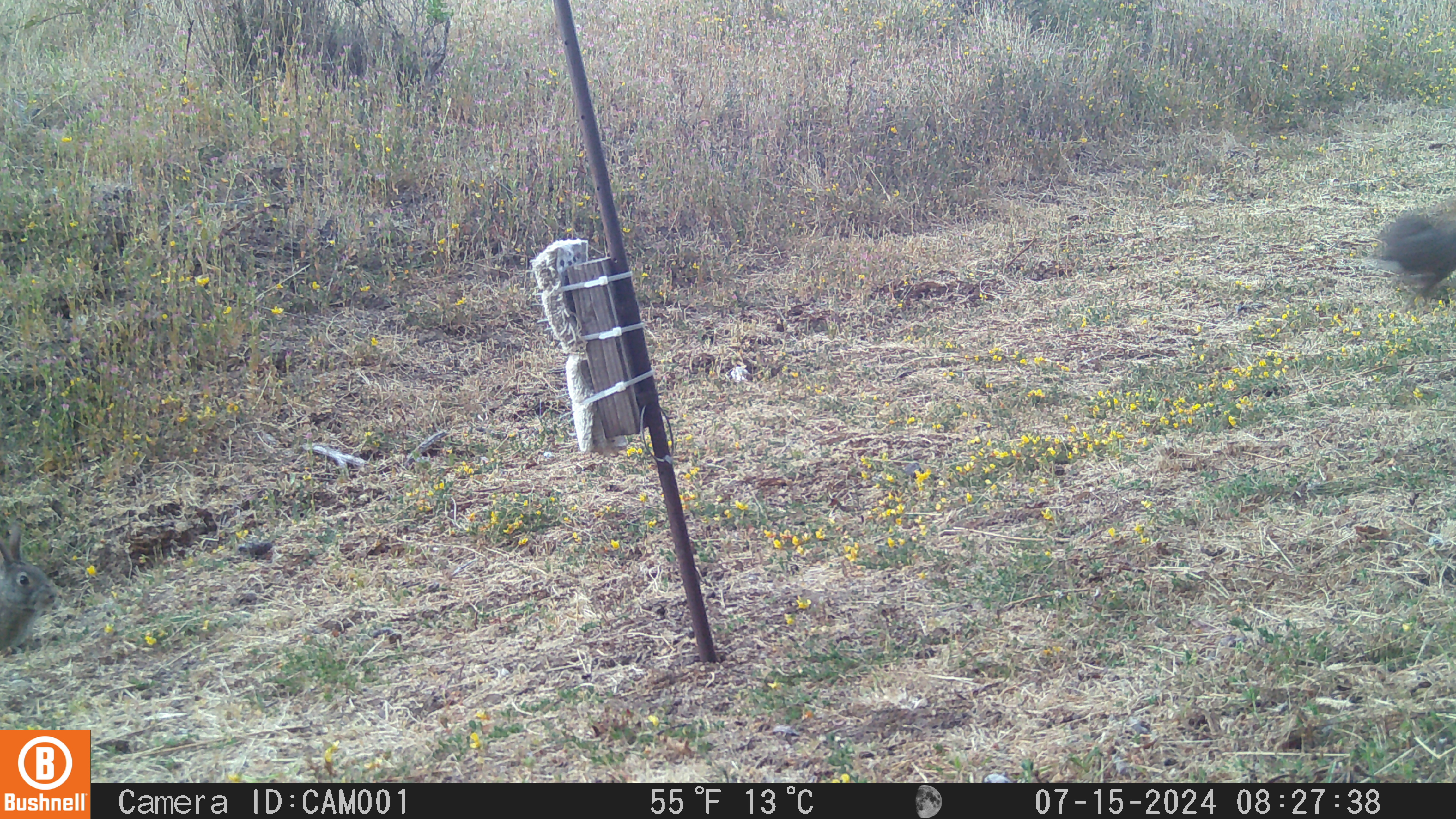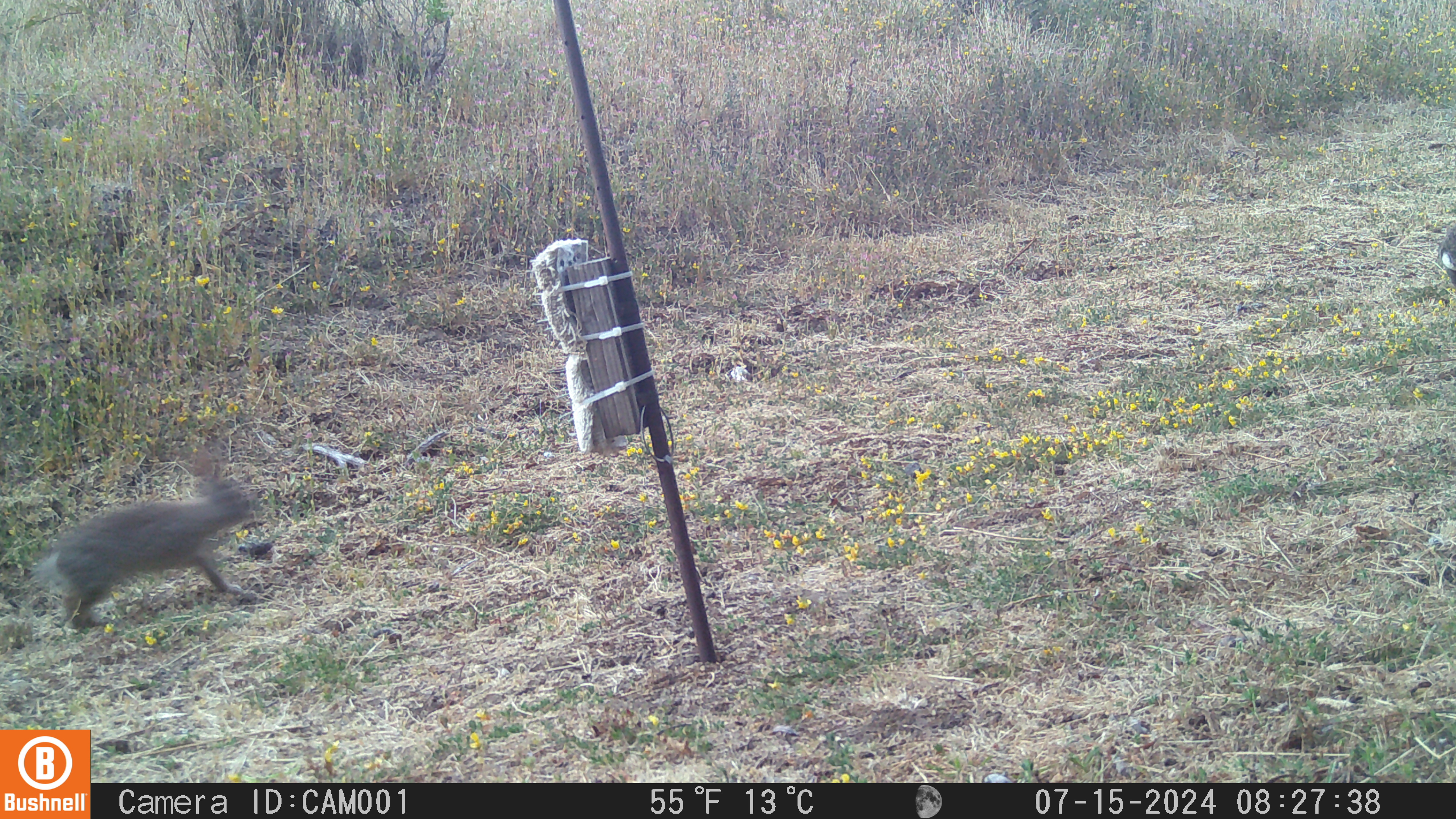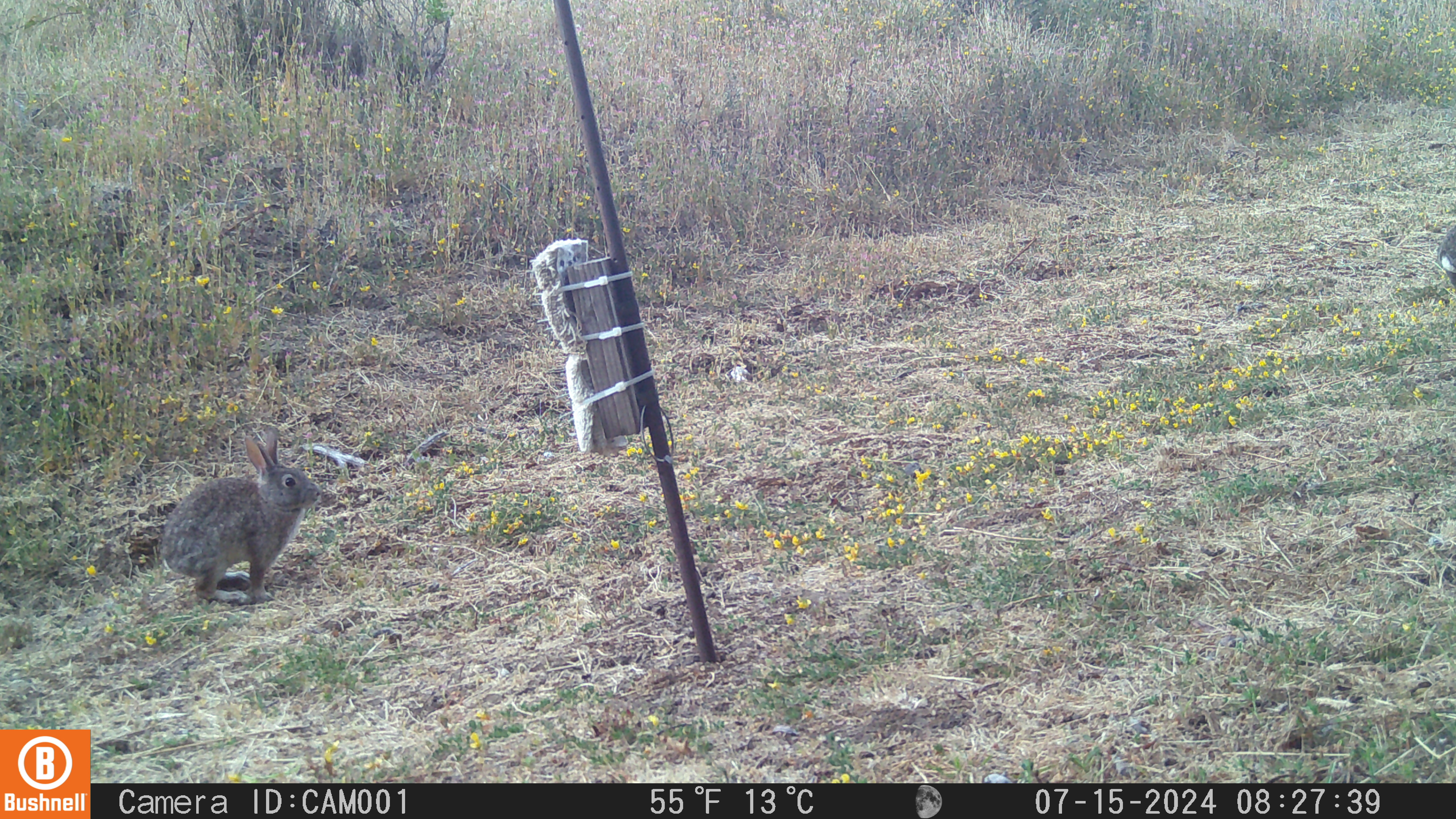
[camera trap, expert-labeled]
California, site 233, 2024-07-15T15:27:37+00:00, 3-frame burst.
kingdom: Animalia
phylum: Chordata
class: Mammalia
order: Lagomorpha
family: Leporidae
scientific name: Leporidae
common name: rabbit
Rabbit (Leporidae).